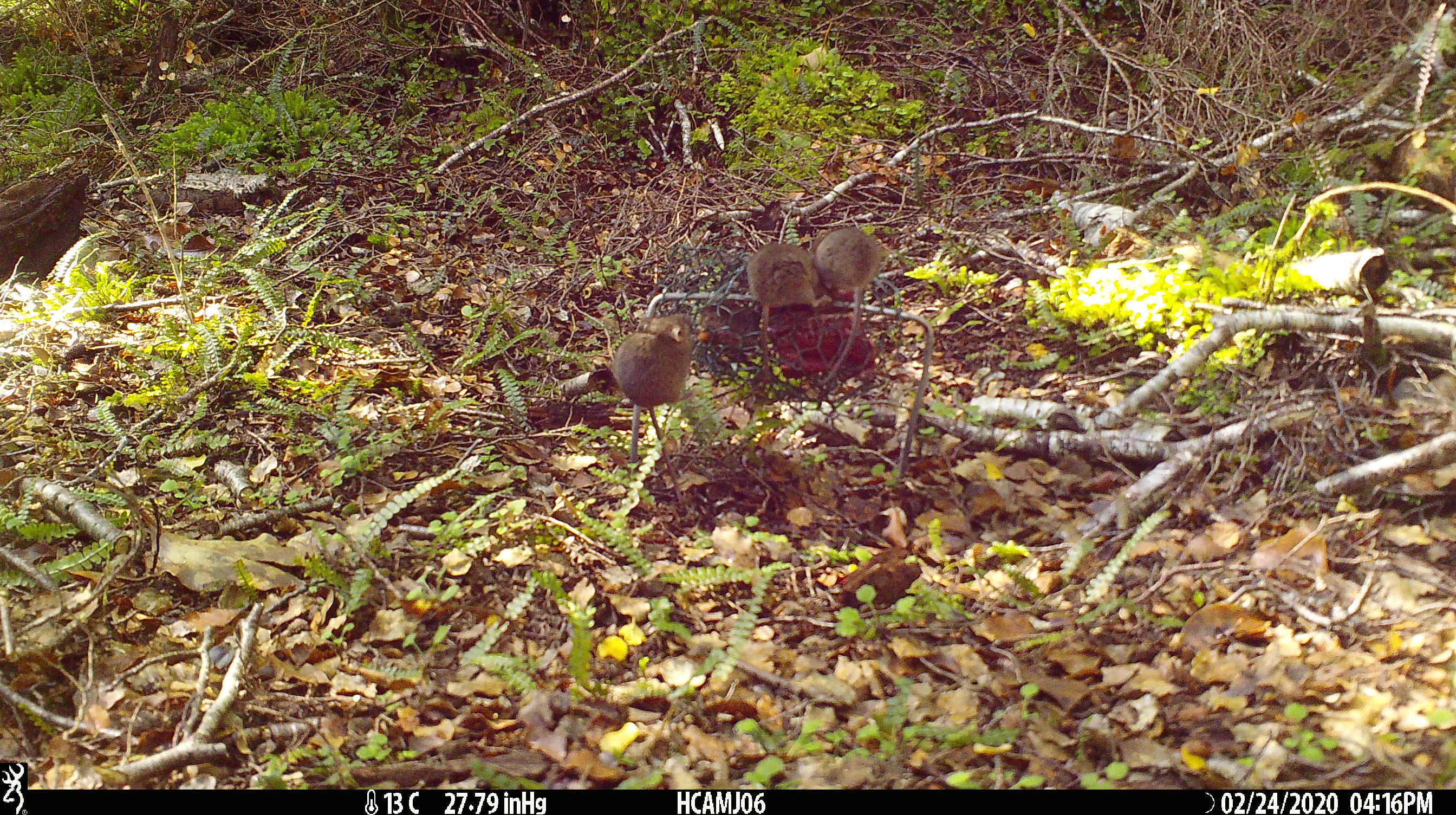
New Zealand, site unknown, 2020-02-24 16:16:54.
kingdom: Animalia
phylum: Chordata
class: Mammalia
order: Rodentia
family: Muridae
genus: Mus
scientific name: Mus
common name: mouse